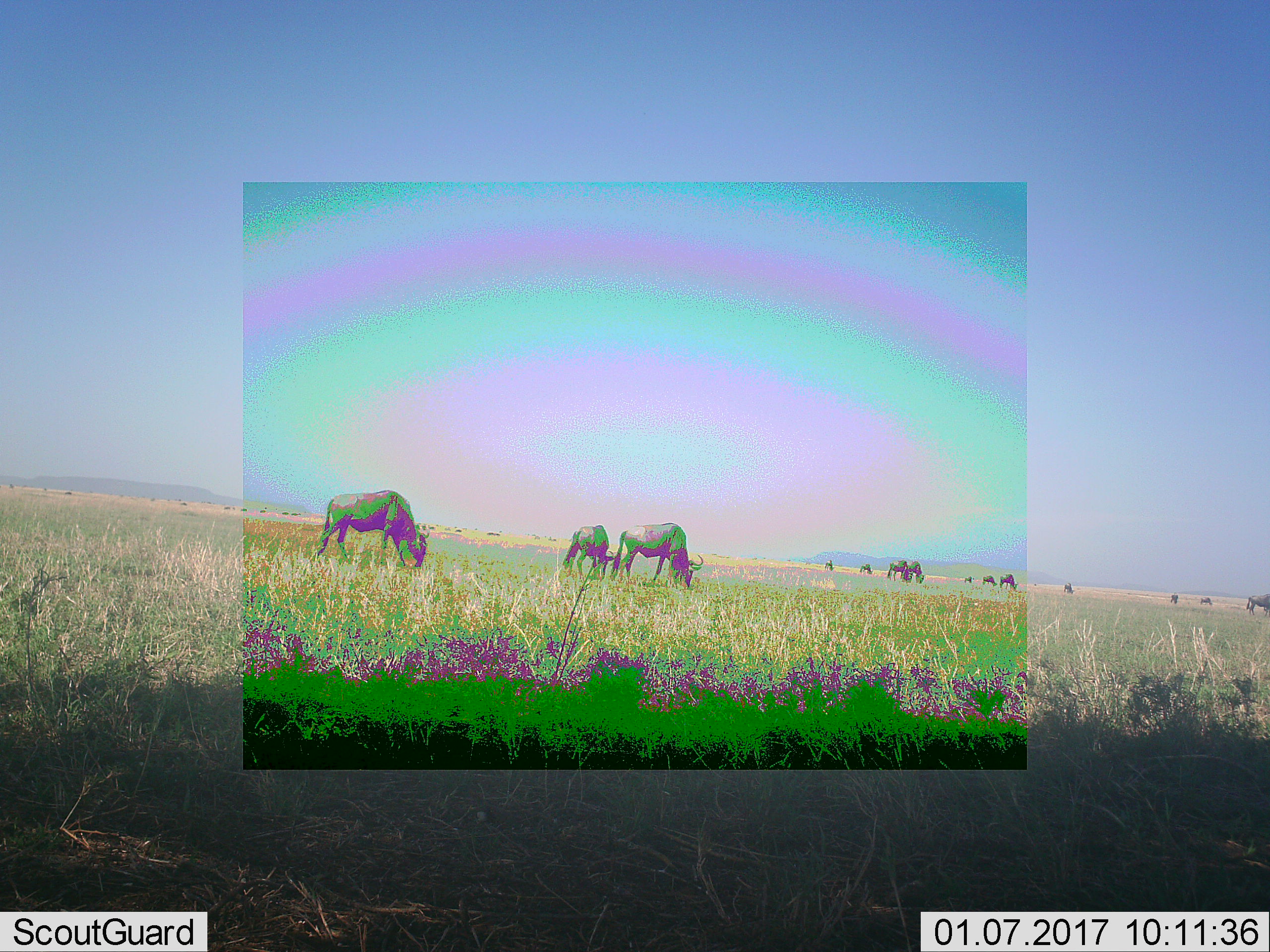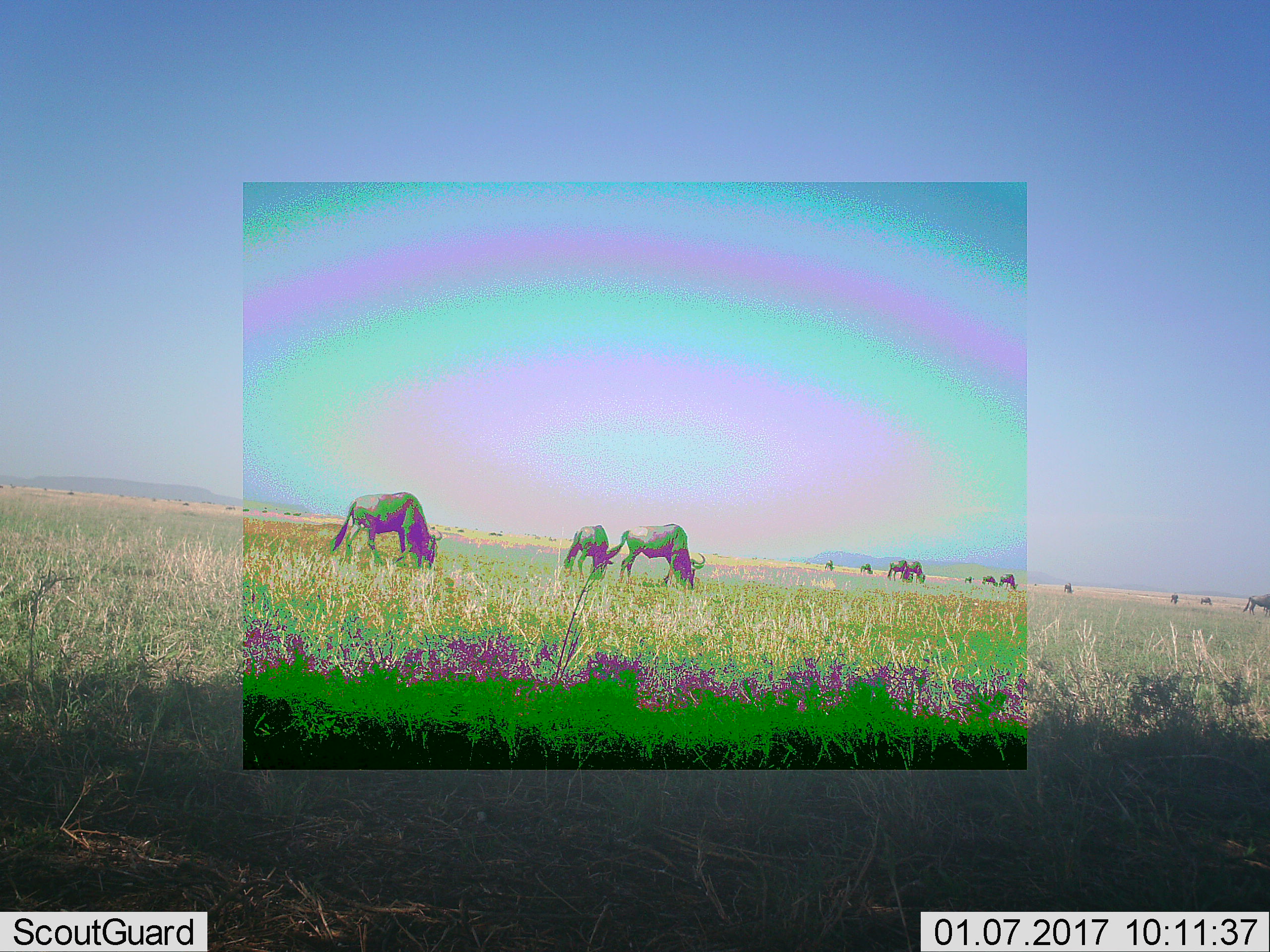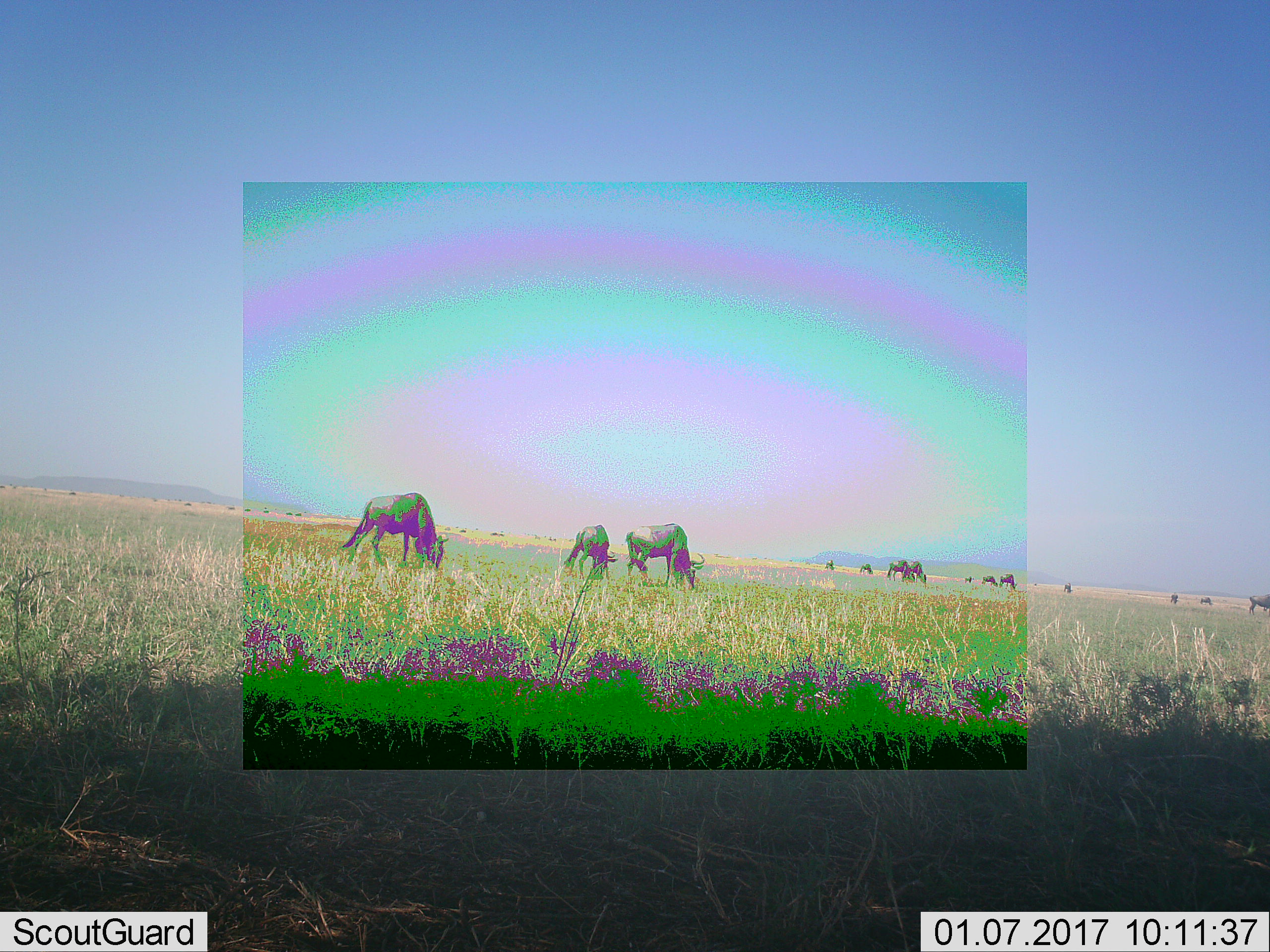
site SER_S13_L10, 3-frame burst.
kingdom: Animalia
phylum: Chordata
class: Mammalia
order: Artiodactyla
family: Bovidae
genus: Connochaetes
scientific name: Connochaetes taurinus taurinus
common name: blue wildebeest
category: wildebeestblue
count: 11-50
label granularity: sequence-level